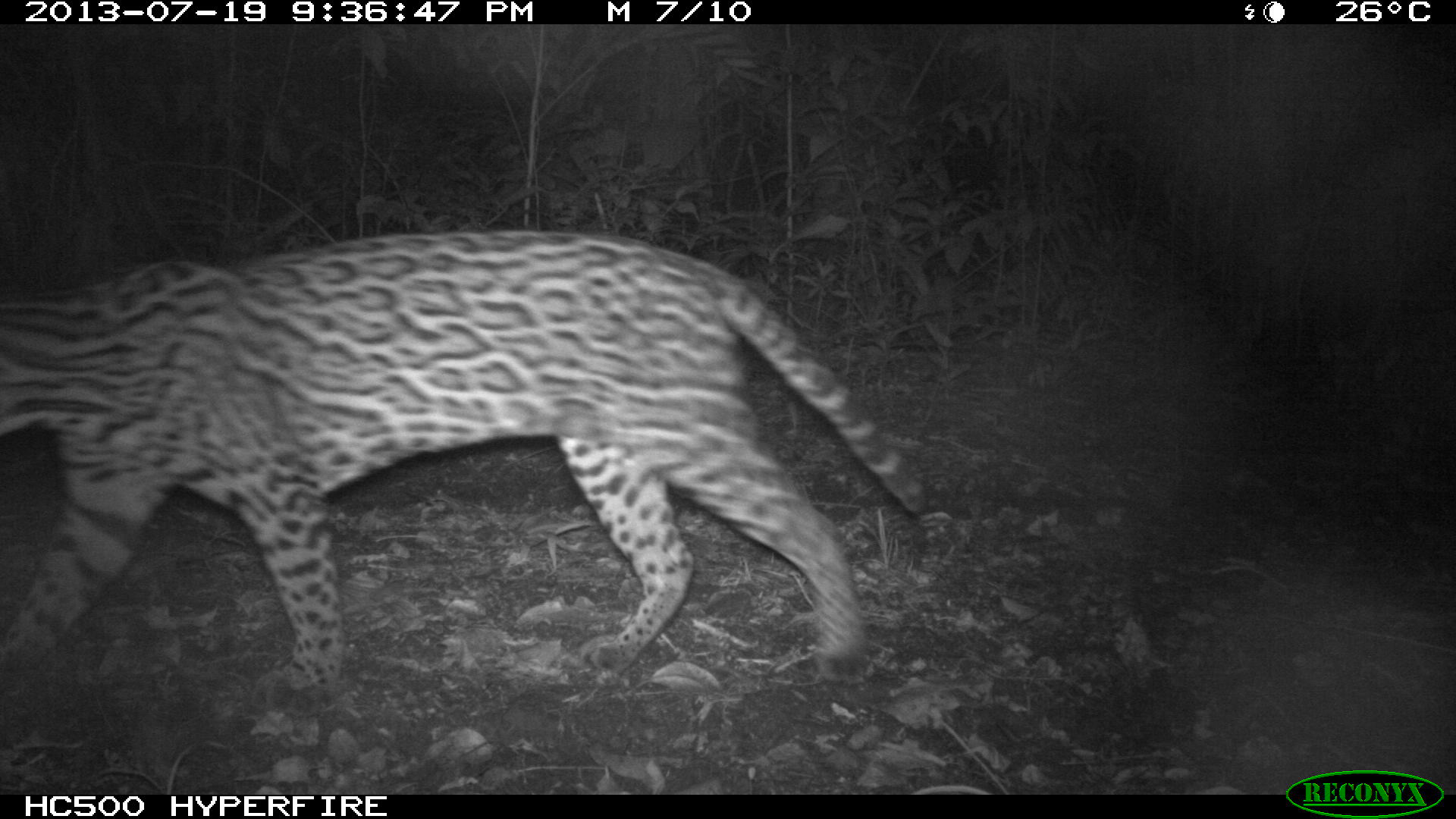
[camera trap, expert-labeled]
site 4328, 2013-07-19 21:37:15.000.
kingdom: Animalia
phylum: Chordata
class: Mammalia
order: Carnivora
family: Felidae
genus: Leopardus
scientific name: Leopardus pardalis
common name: ocelot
Leopardus pardalis (ocelot), count 1, sex male.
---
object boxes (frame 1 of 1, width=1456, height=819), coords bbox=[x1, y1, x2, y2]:
leopardus pardalis: bbox=[0, 224, 927, 707]